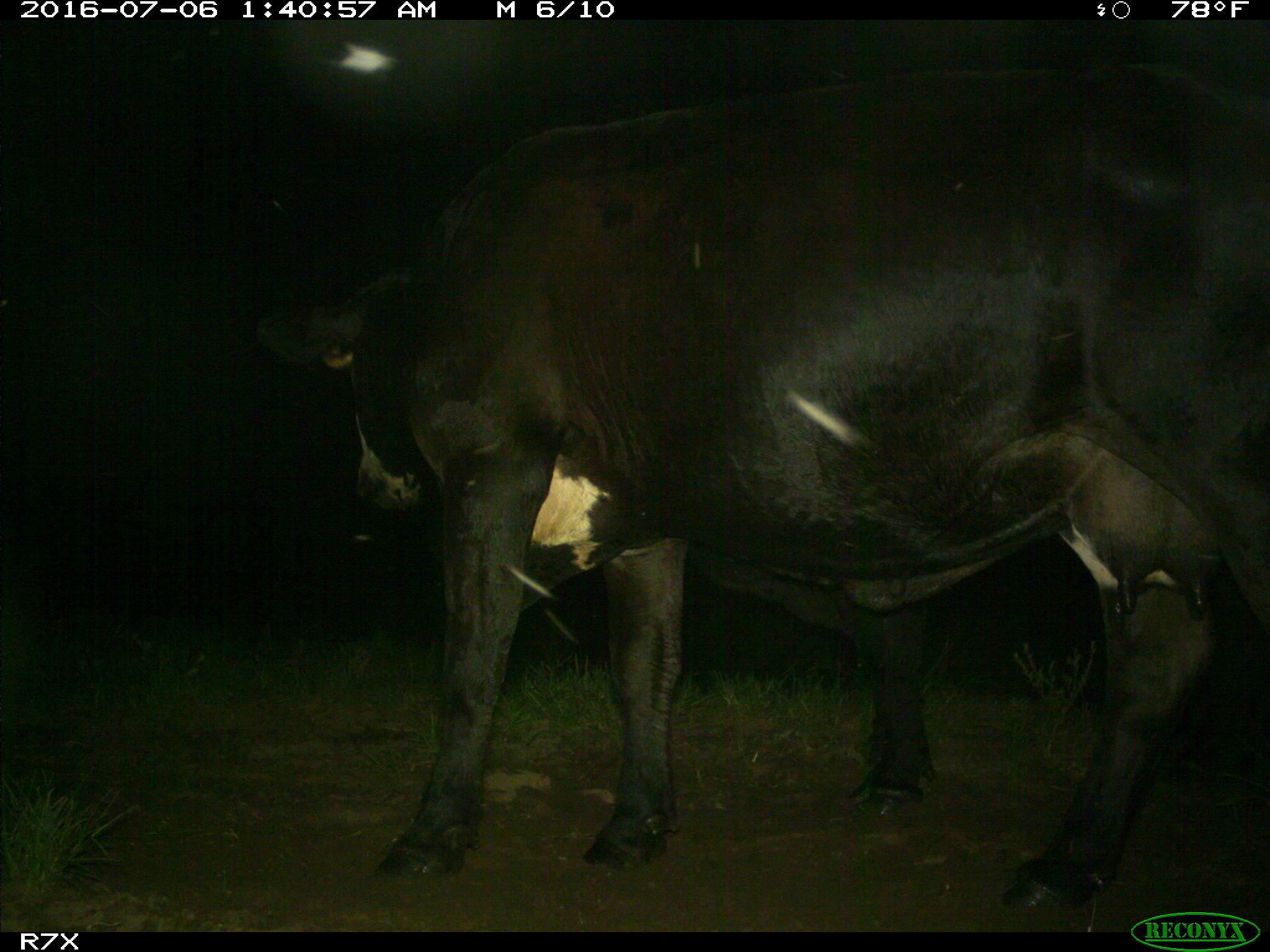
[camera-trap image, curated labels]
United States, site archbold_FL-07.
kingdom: Animalia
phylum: Chordata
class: Mammalia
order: Artiodactyla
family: Bovidae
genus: Bos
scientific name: Bos taurus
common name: domestic cow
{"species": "Bos taurus (domestic cow)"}